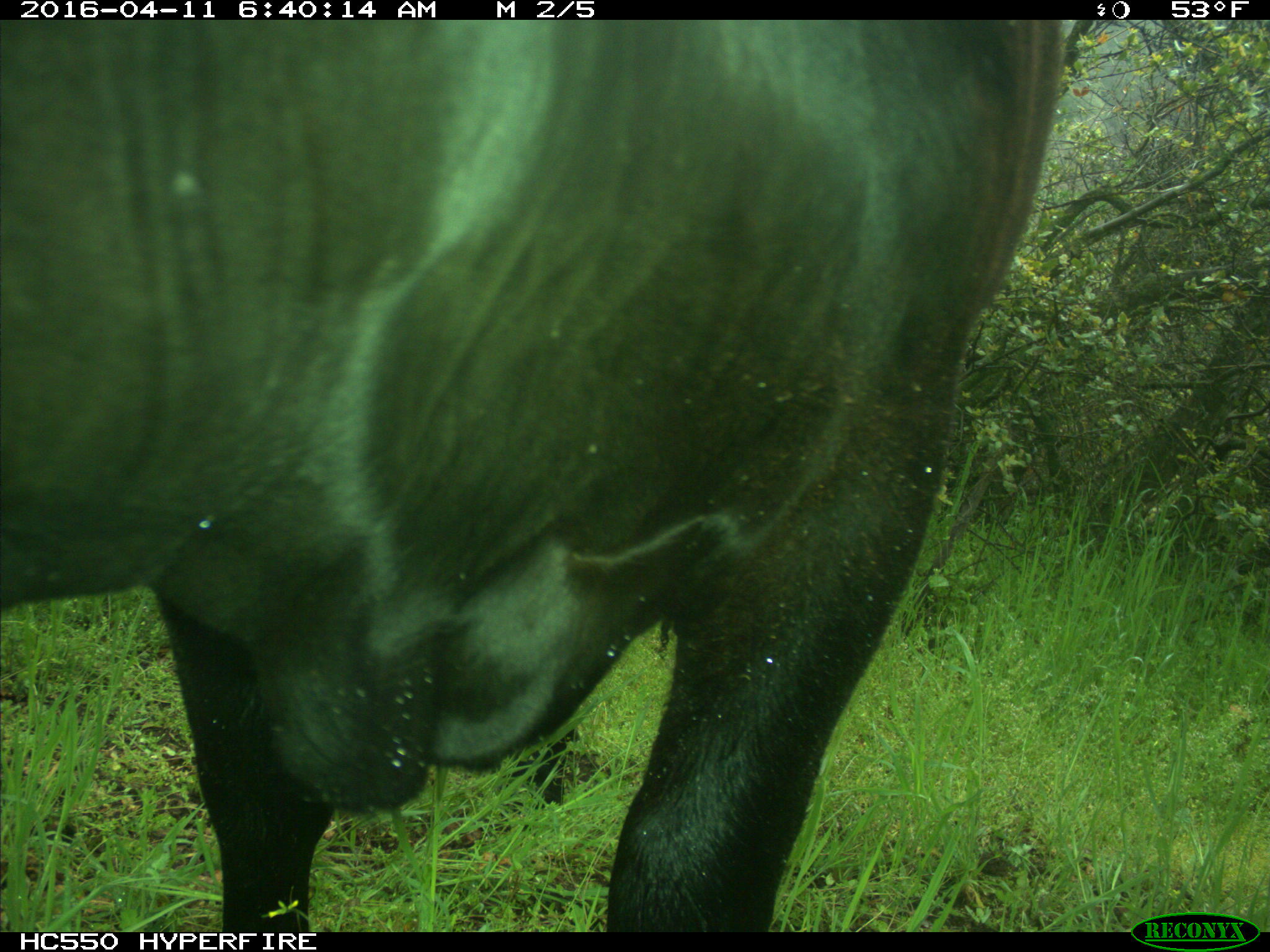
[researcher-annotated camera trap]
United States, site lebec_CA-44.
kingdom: Animalia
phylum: Chordata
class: Mammalia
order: Artiodactyla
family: Bovidae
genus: Bos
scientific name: Bos taurus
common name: domestic cow